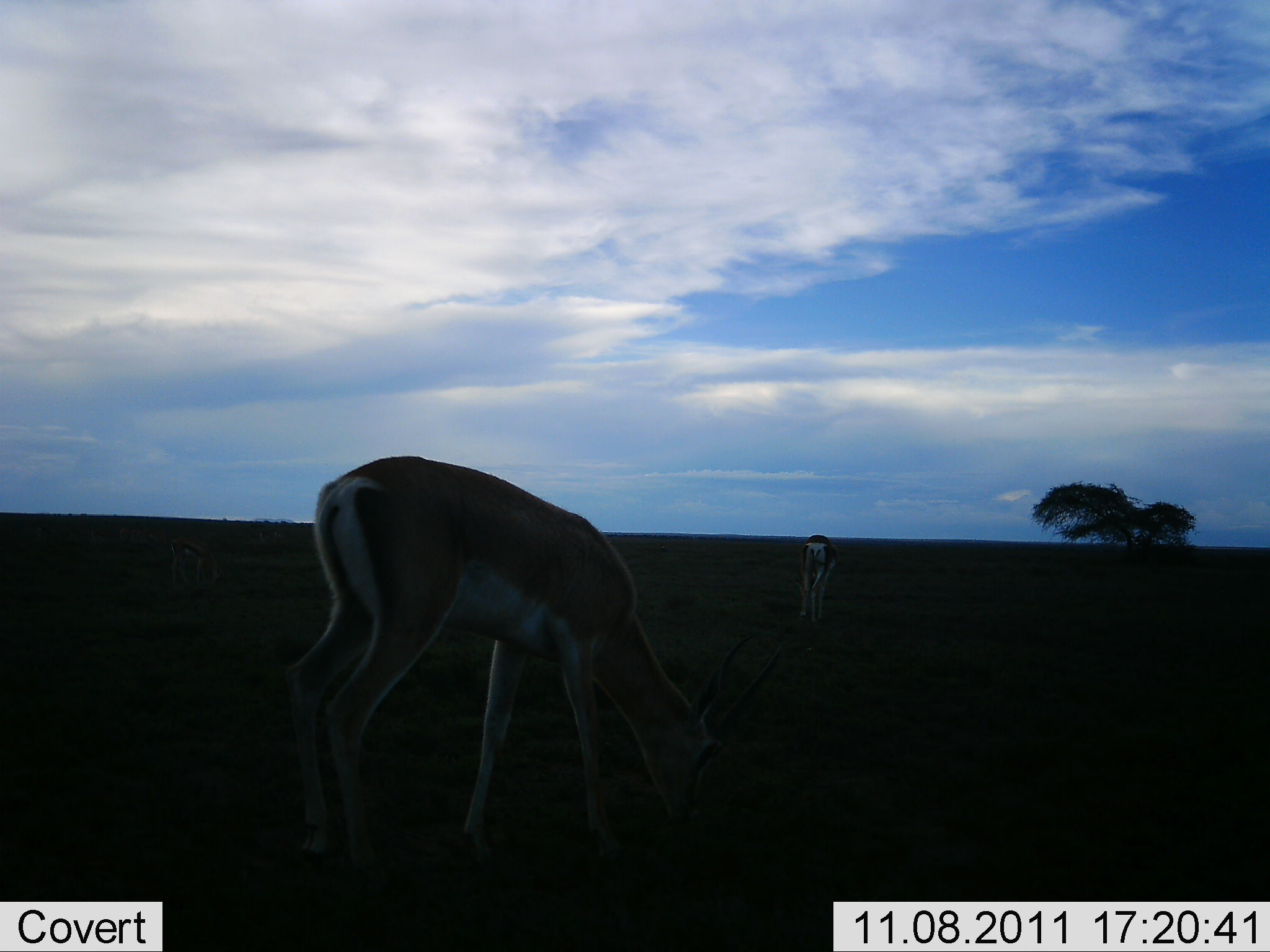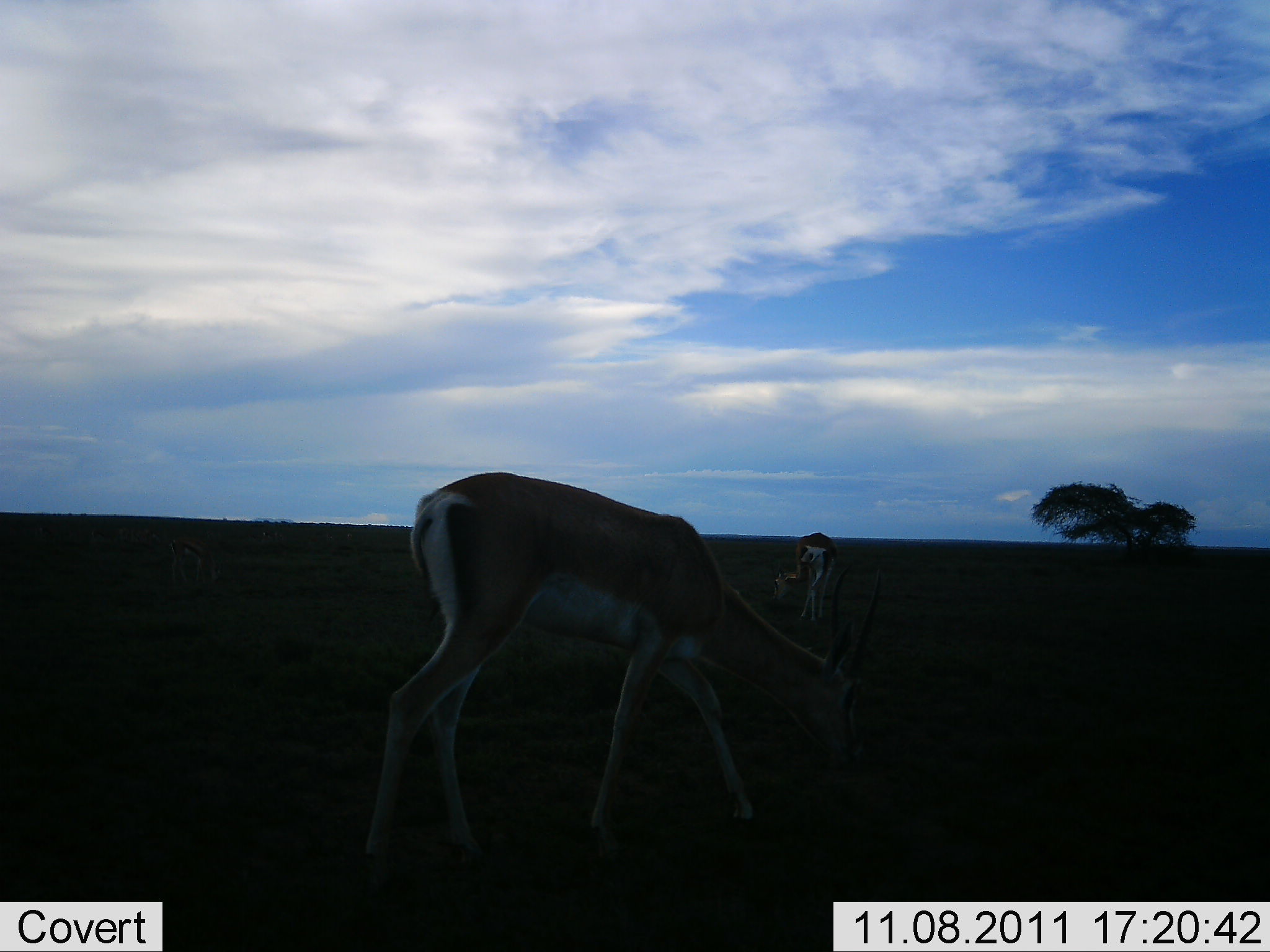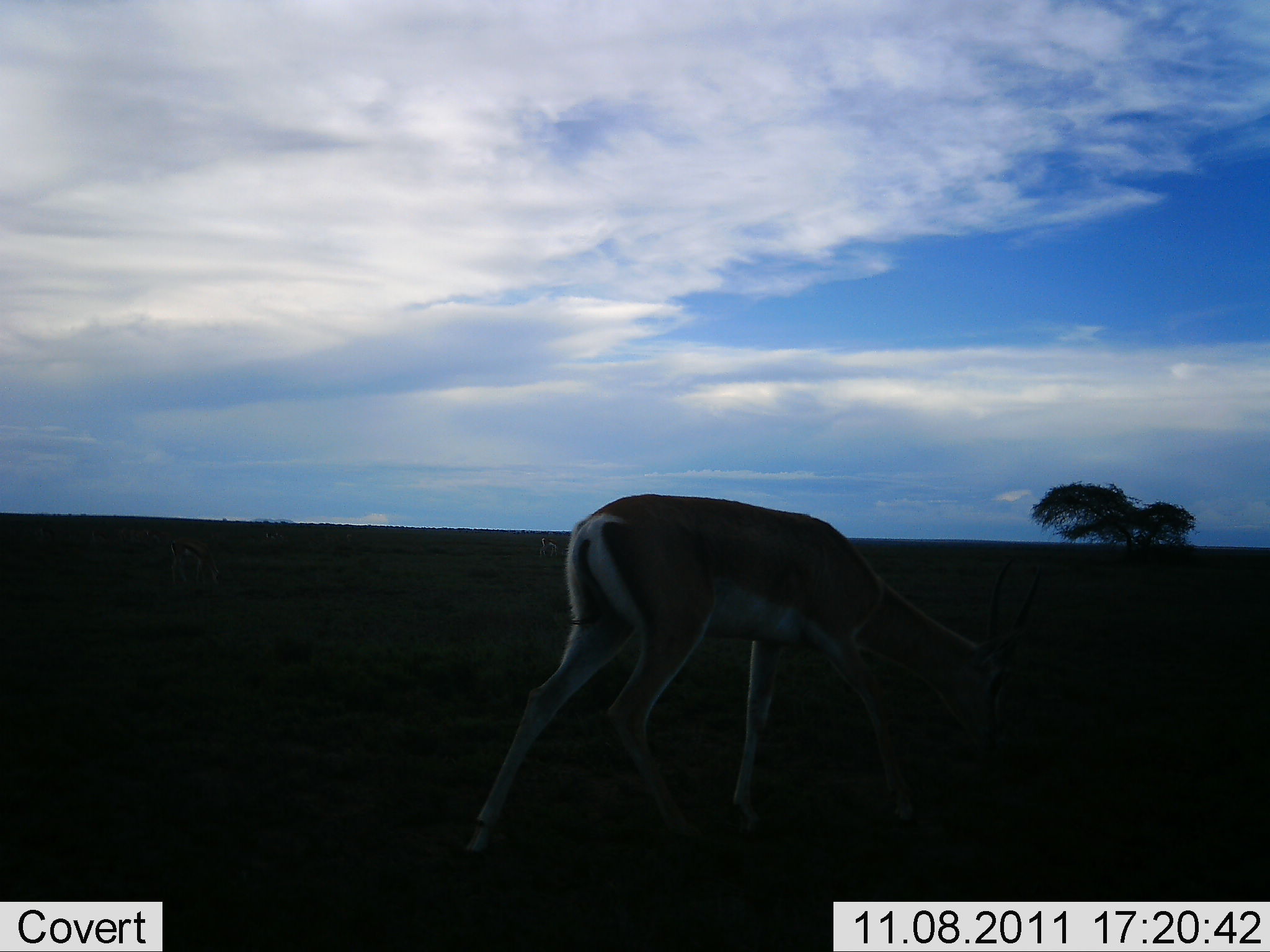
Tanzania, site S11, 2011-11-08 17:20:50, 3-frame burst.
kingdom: Animalia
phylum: Chordata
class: Mammalia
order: Artiodactyla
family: Bovidae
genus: Nanger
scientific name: Nanger granti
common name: grant's gazelle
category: gazellegrants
Gazellegrants (grant's gazelle) (Nanger granti), count 2. Behavior (volunteer vote fractions): standing 0%, resting 0%, moving 27%, interacting 0%. Young present (vote fraction): 9%. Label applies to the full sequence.